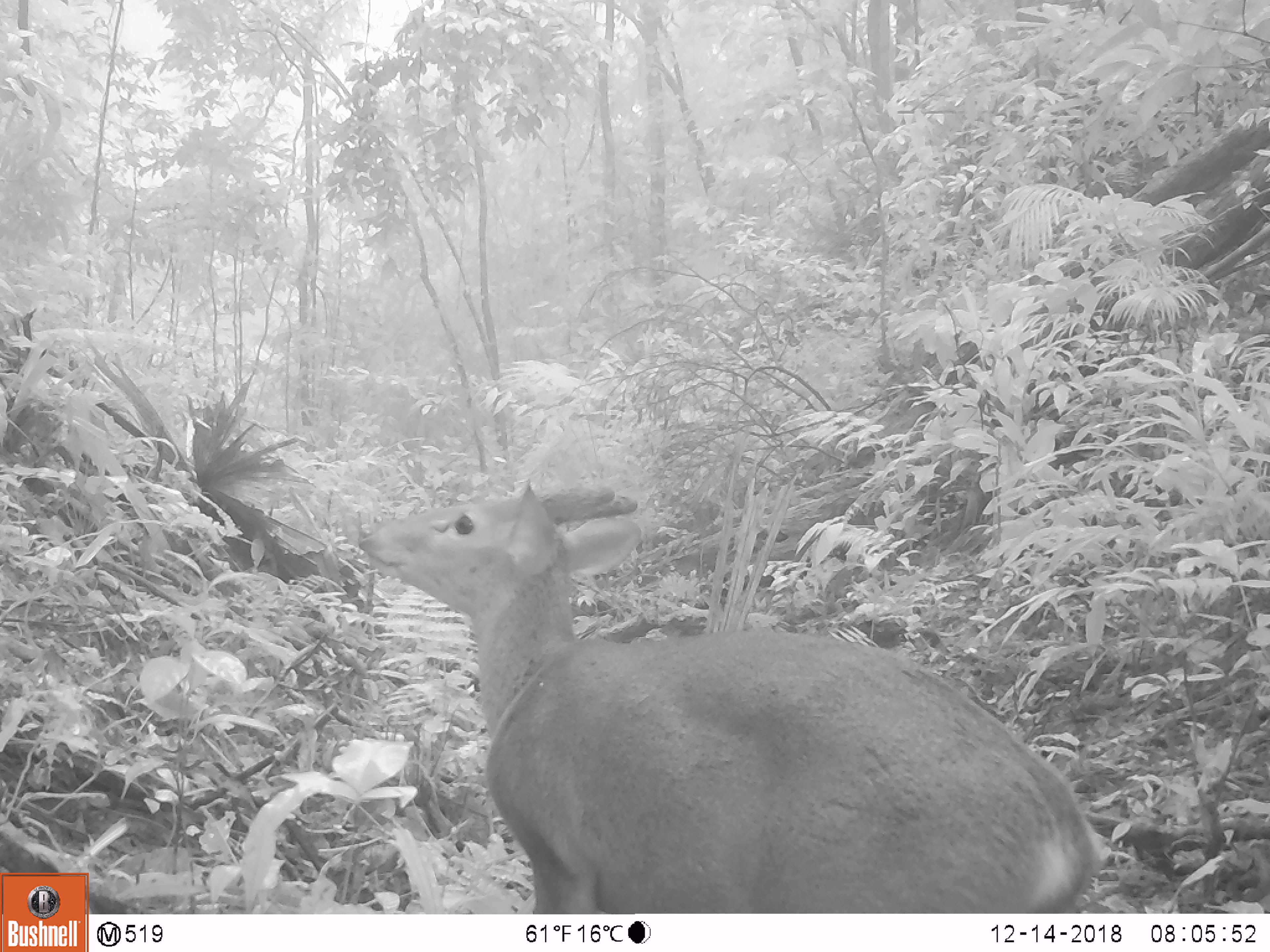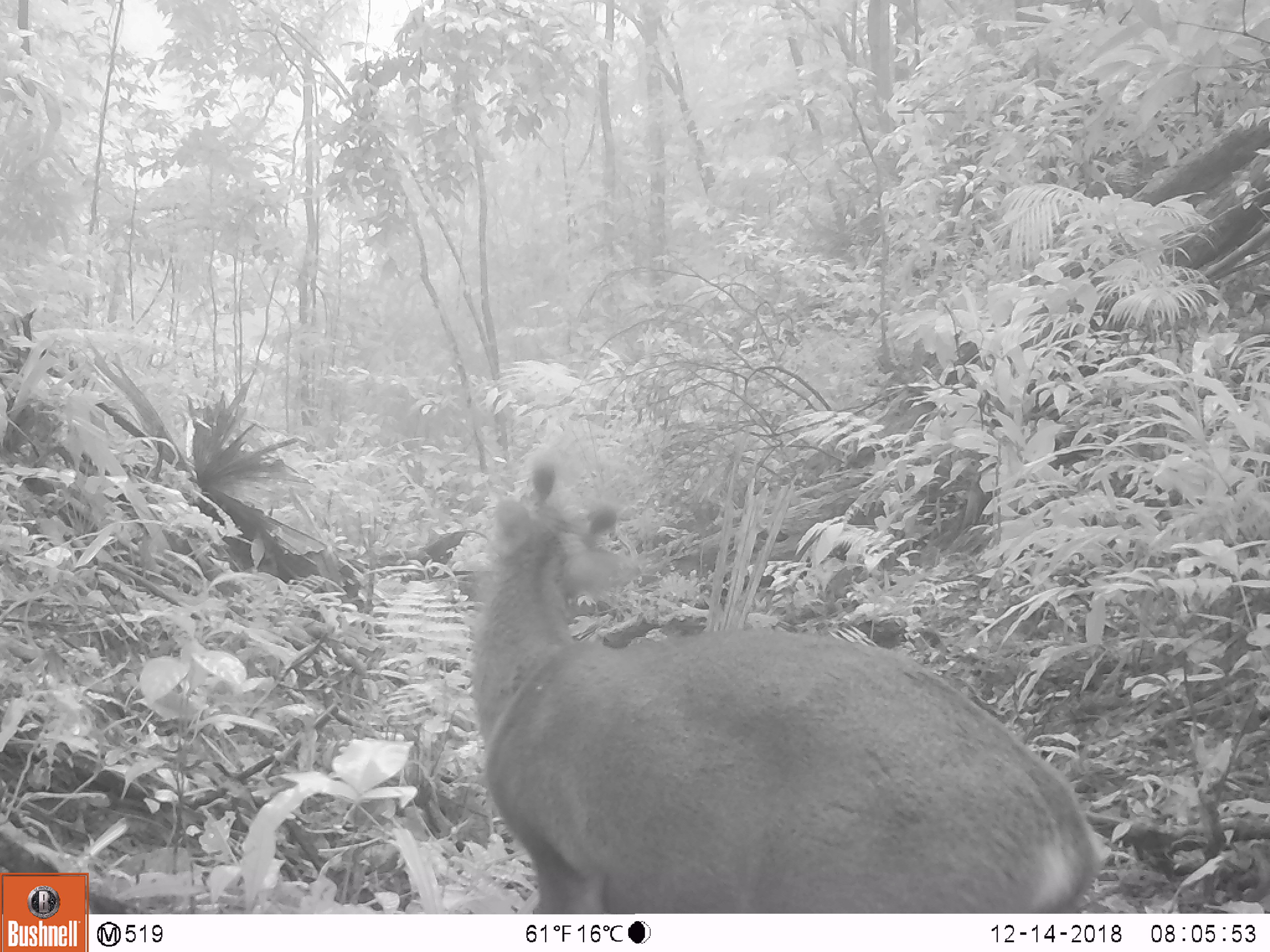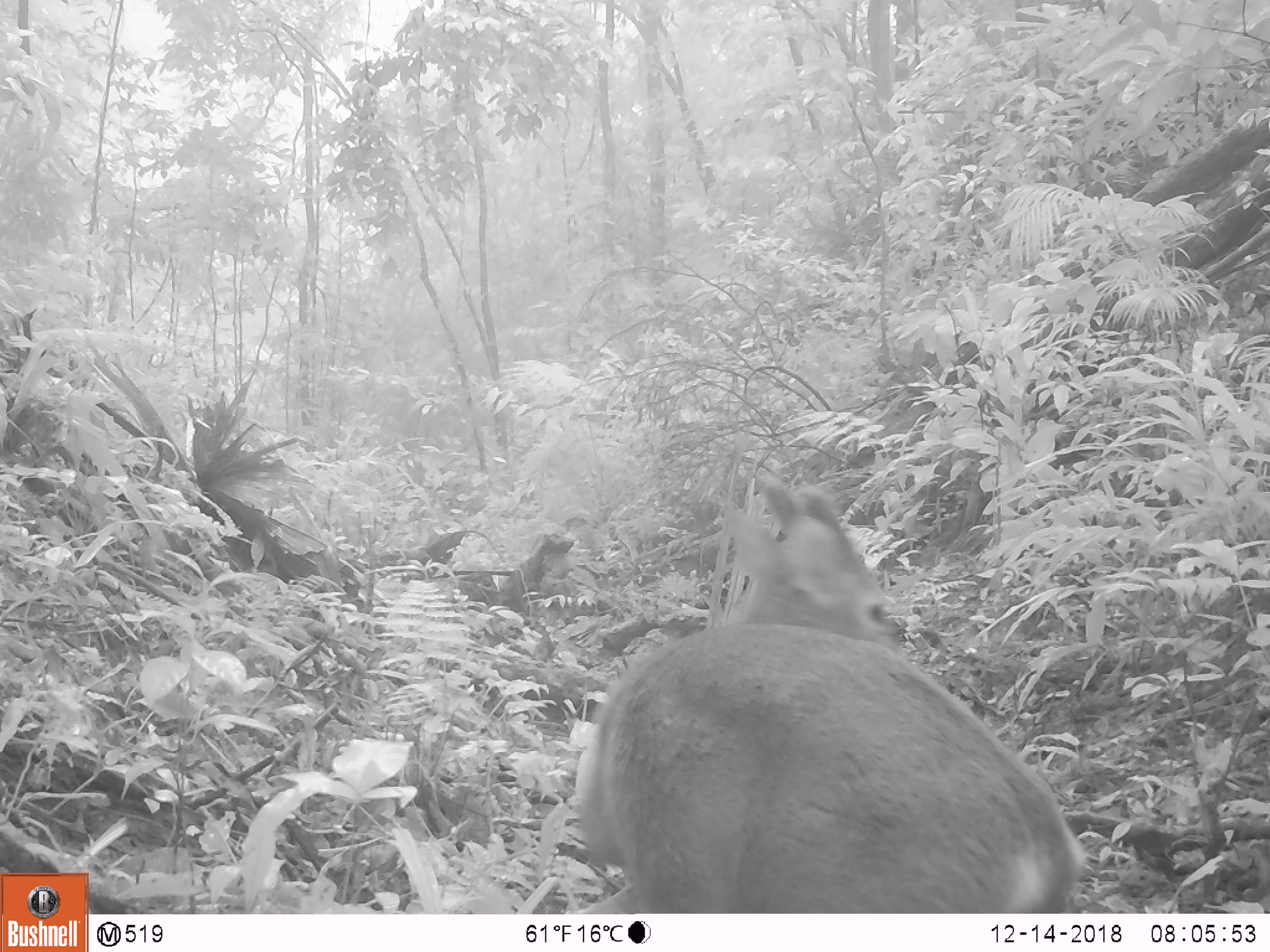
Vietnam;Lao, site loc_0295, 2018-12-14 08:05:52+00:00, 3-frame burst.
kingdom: Animalia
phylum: Chordata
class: Mammalia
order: Artiodactyla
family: Cervidae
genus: Muntiacus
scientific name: Muntiacus vuquangensis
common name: large-antlered muntjac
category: large antlered muntjac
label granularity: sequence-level